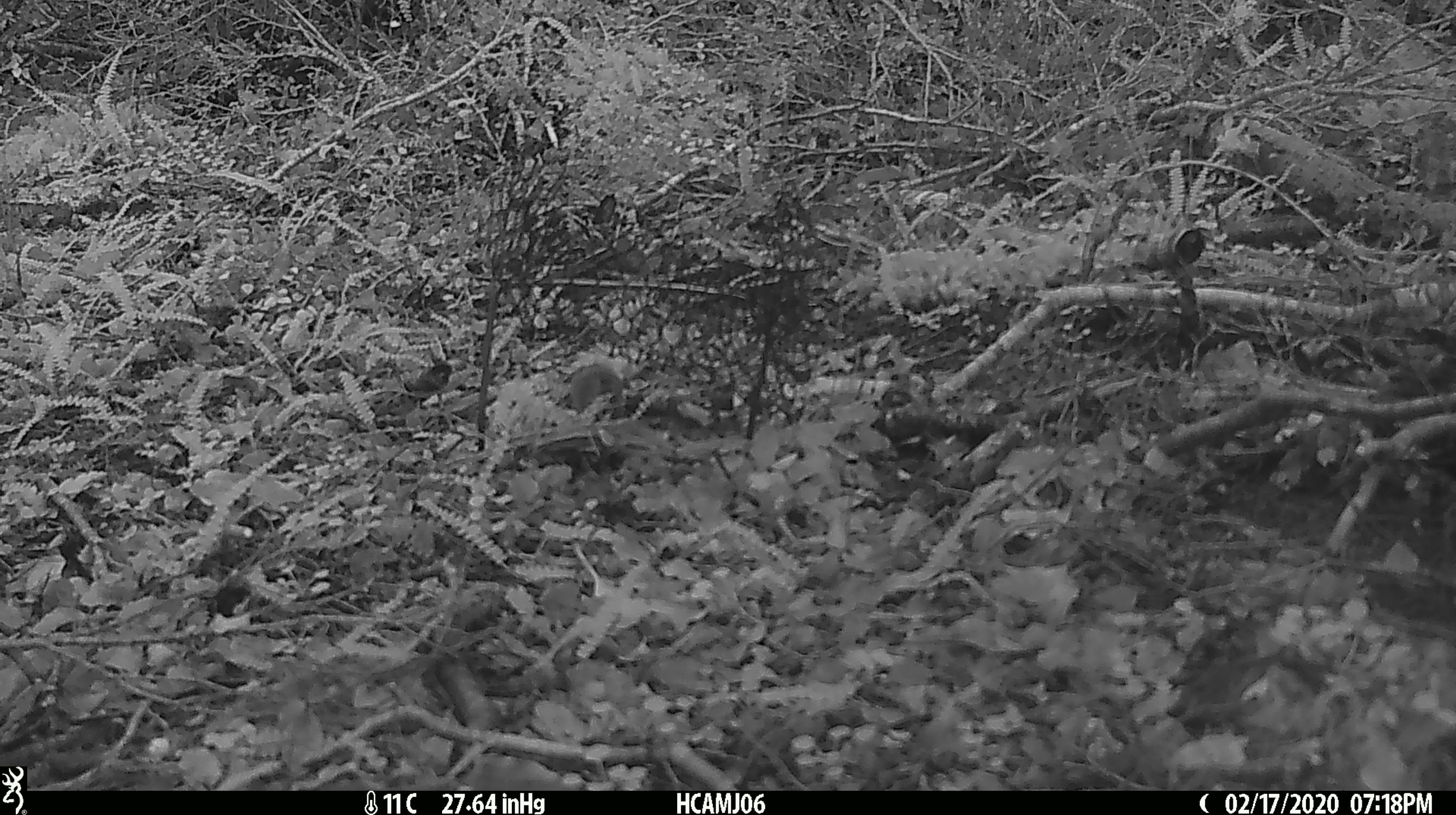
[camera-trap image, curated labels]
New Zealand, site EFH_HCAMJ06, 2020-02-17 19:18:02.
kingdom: Animalia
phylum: Chordata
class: Mammalia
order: Rodentia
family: Muridae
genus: Mus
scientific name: Mus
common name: mouse